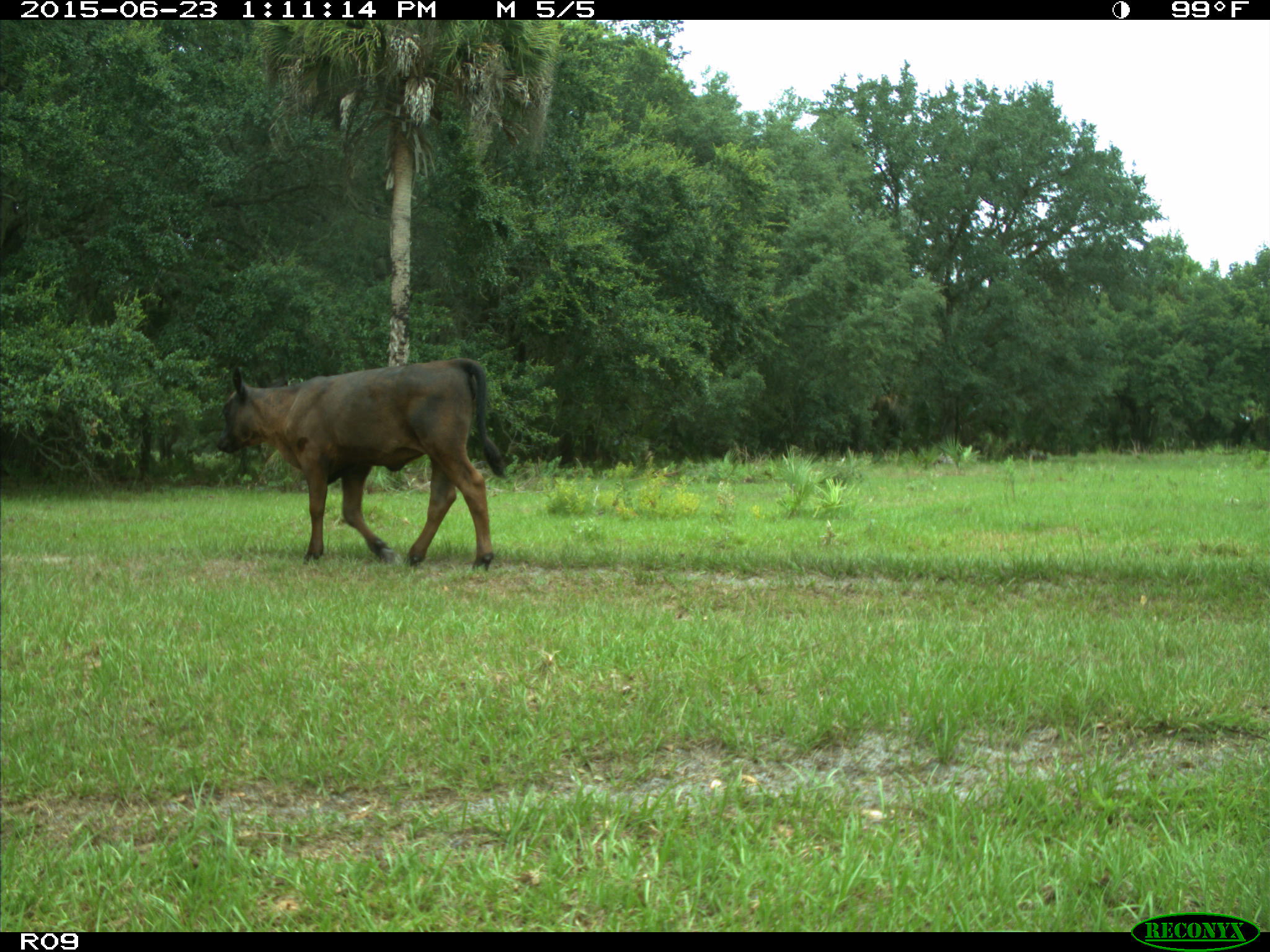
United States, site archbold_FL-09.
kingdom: Animalia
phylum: Chordata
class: Mammalia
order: Artiodactyla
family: Bovidae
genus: Bos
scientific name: Bos taurus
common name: domestic cow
Bos taurus (domestic cow).